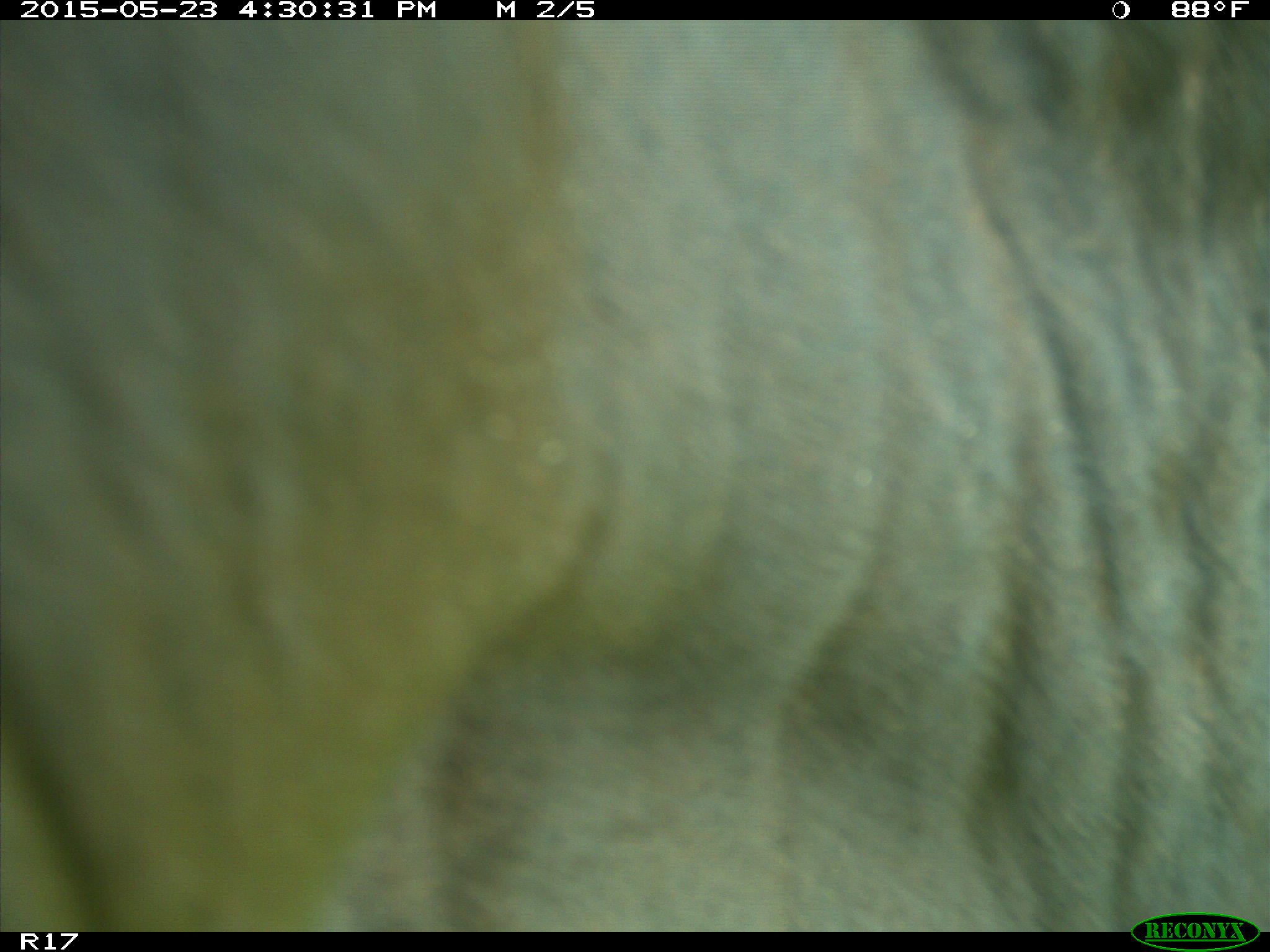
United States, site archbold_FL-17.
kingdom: Animalia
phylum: Chordata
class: Mammalia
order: Artiodactyla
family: Bovidae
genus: Bos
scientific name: Bos taurus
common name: domestic cow